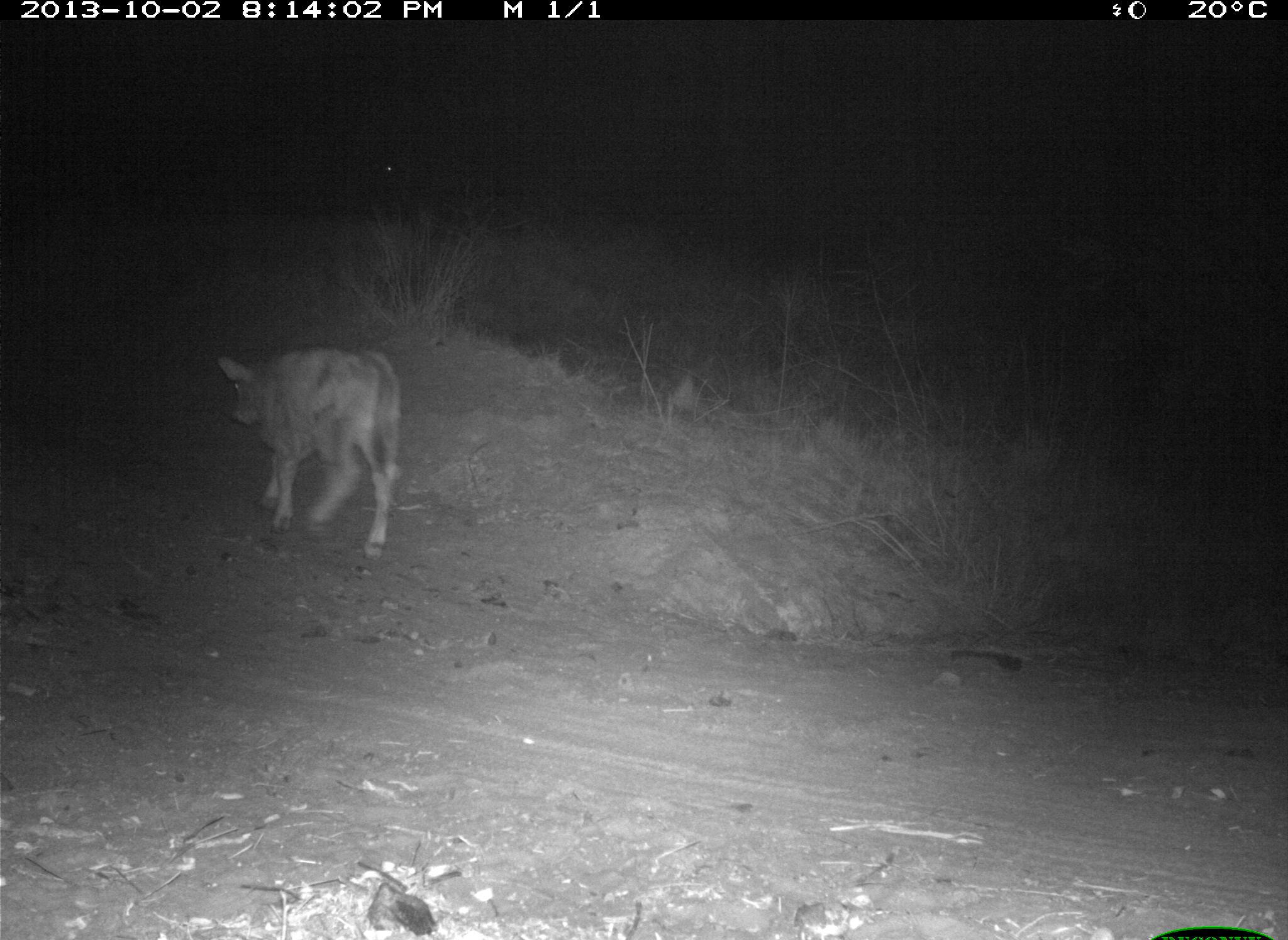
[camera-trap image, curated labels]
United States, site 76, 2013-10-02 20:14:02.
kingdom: Animalia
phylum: Chordata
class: Mammalia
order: Artiodactyla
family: Bovidae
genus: Bos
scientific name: Bos taurus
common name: cow